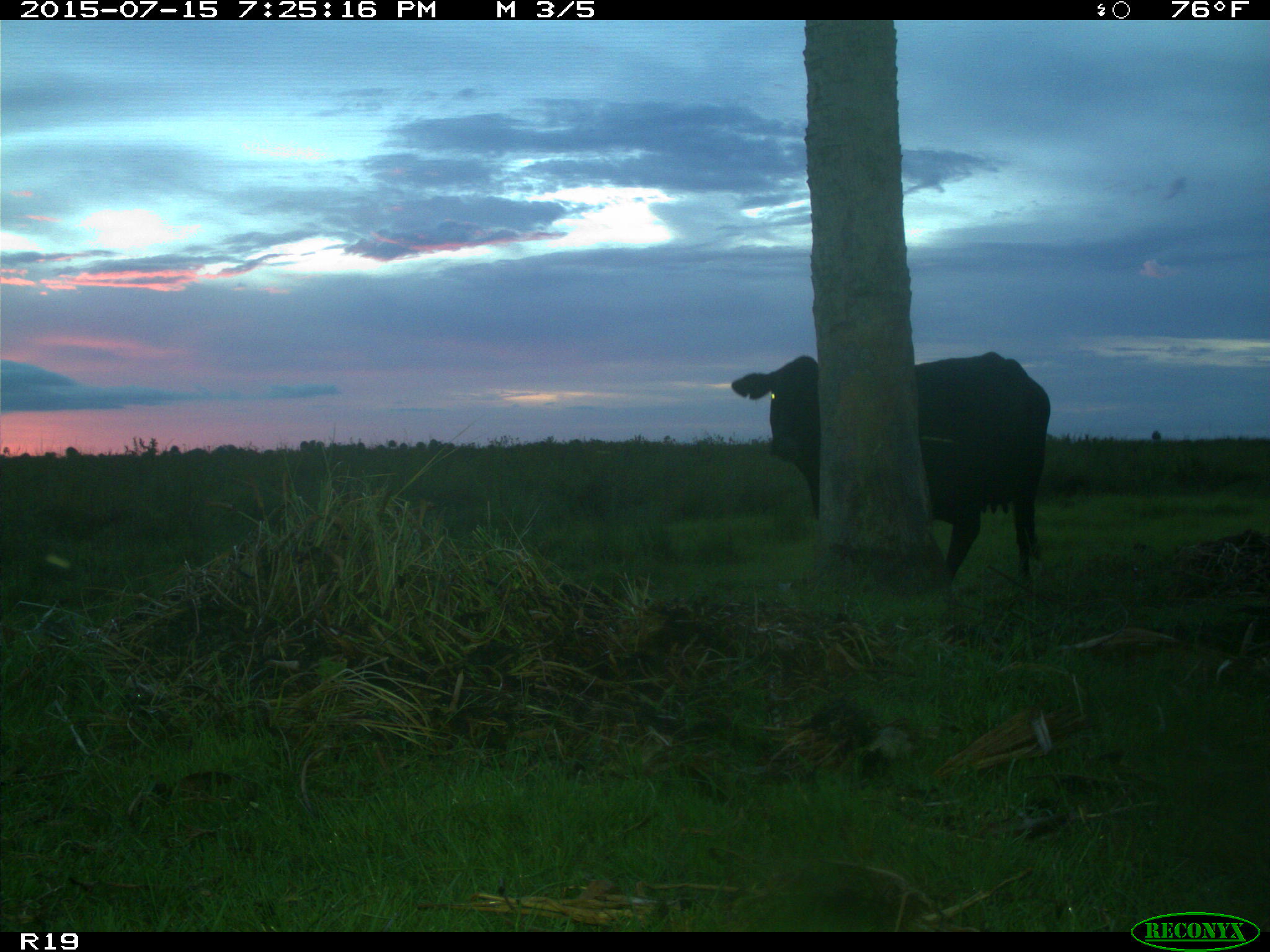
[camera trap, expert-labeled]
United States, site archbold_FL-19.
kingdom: Animalia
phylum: Chordata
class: Mammalia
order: Artiodactyla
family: Bovidae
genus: Bos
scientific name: Bos taurus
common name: domestic cow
Bos taurus (domestic cow).